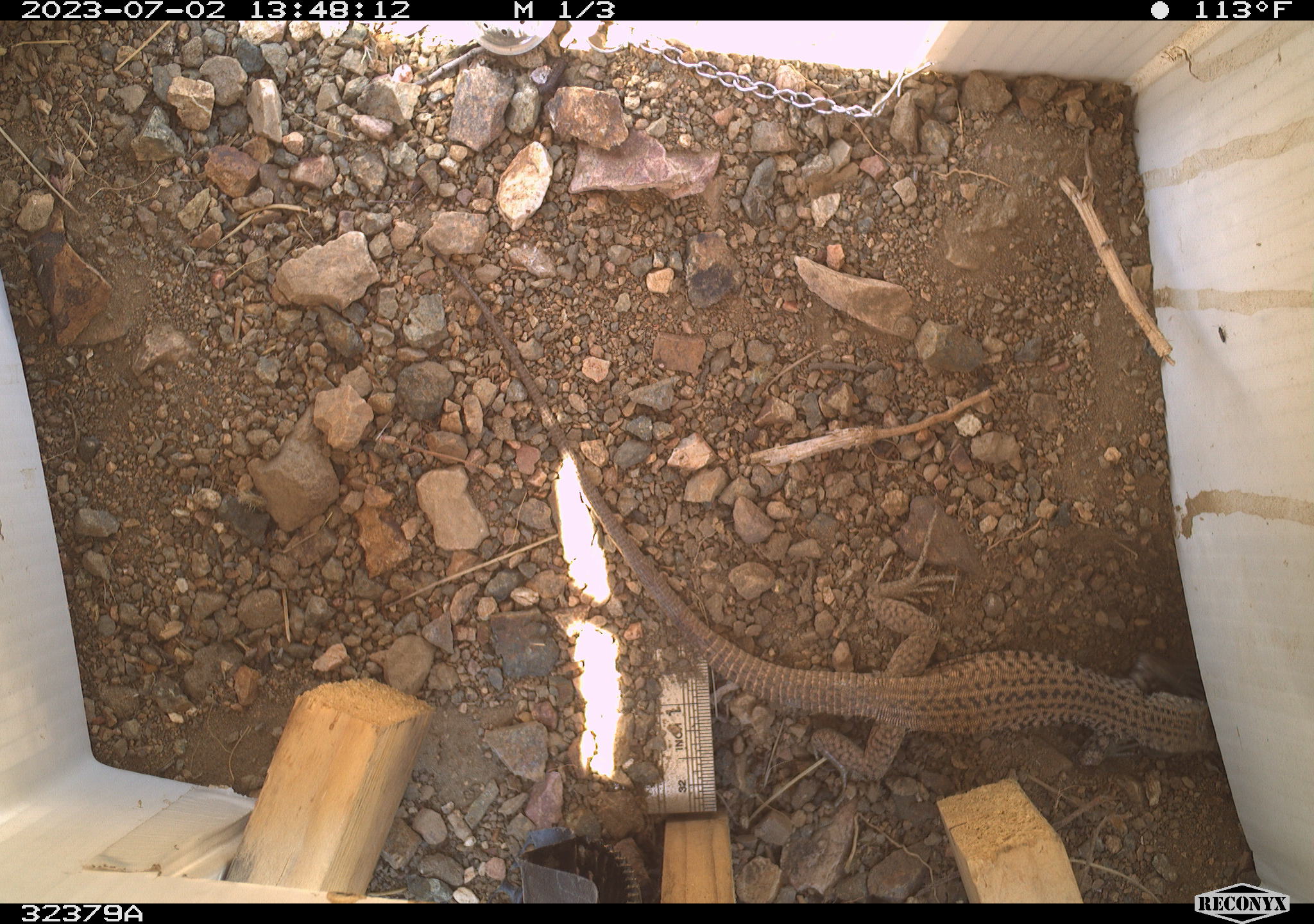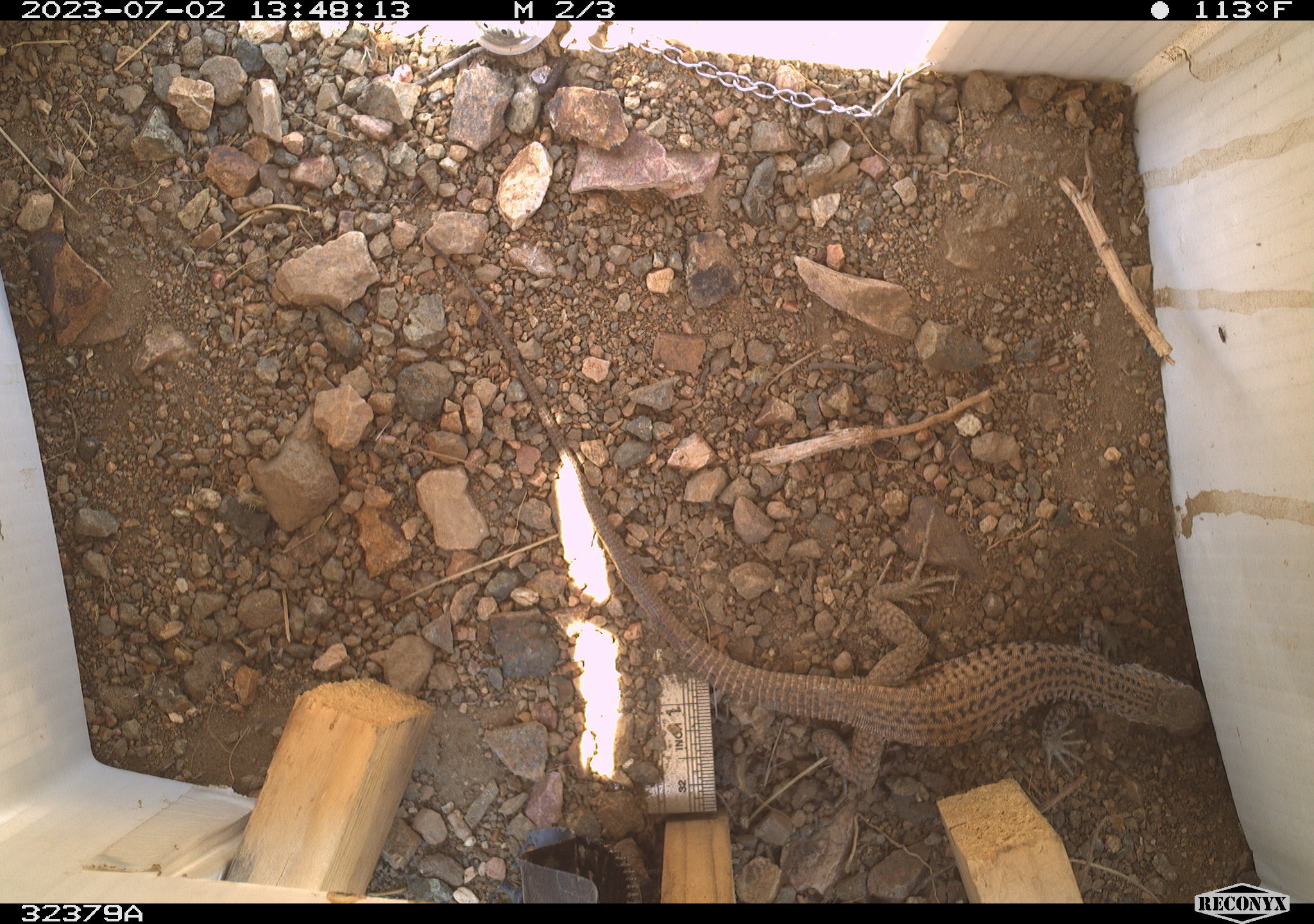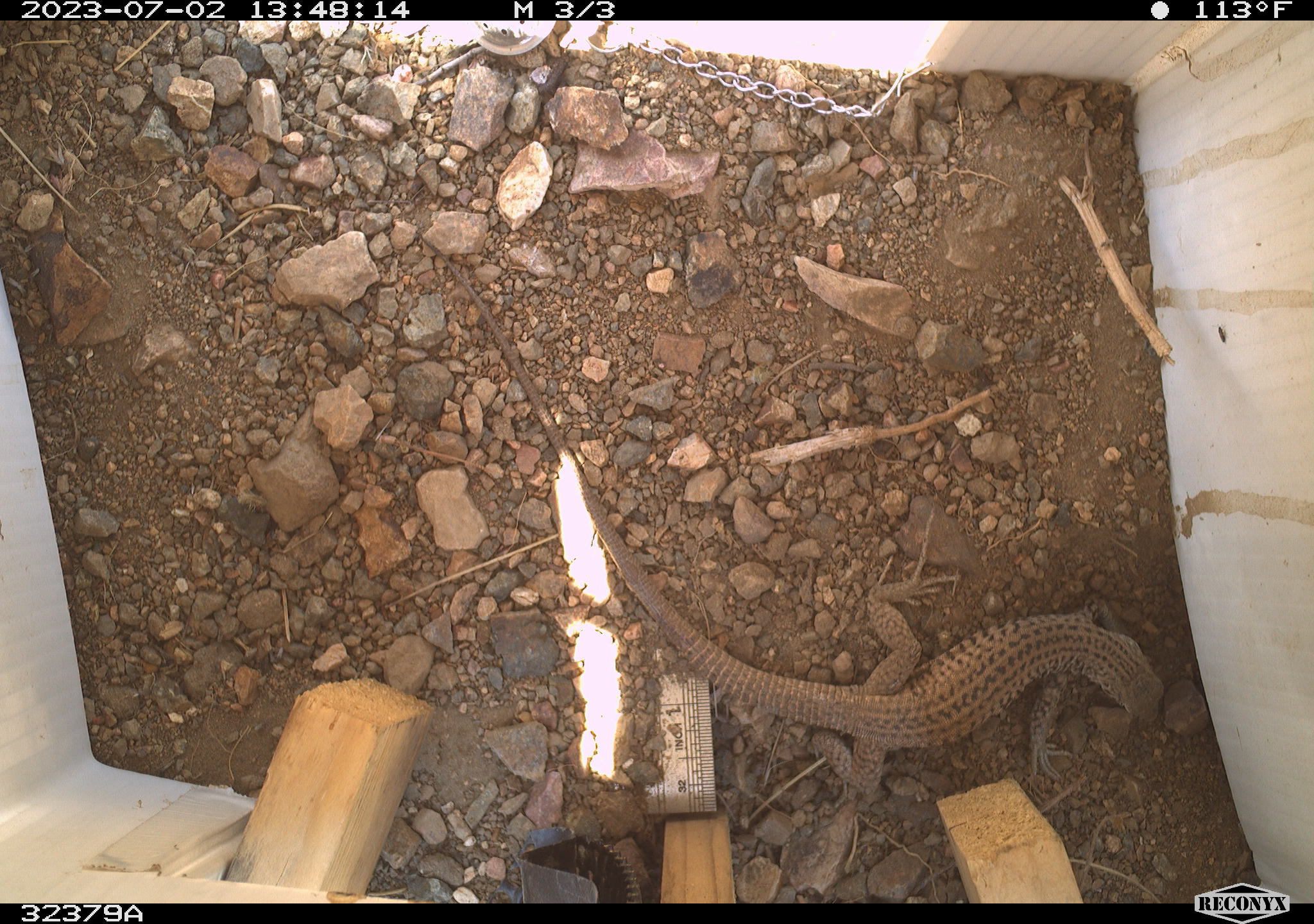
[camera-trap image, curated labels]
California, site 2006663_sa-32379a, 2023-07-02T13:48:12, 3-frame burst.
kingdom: Animalia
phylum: Chordata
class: Reptilia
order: Squamata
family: Teiidae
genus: Aspidoscelis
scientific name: Aspidoscelis tigris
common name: western whiptail